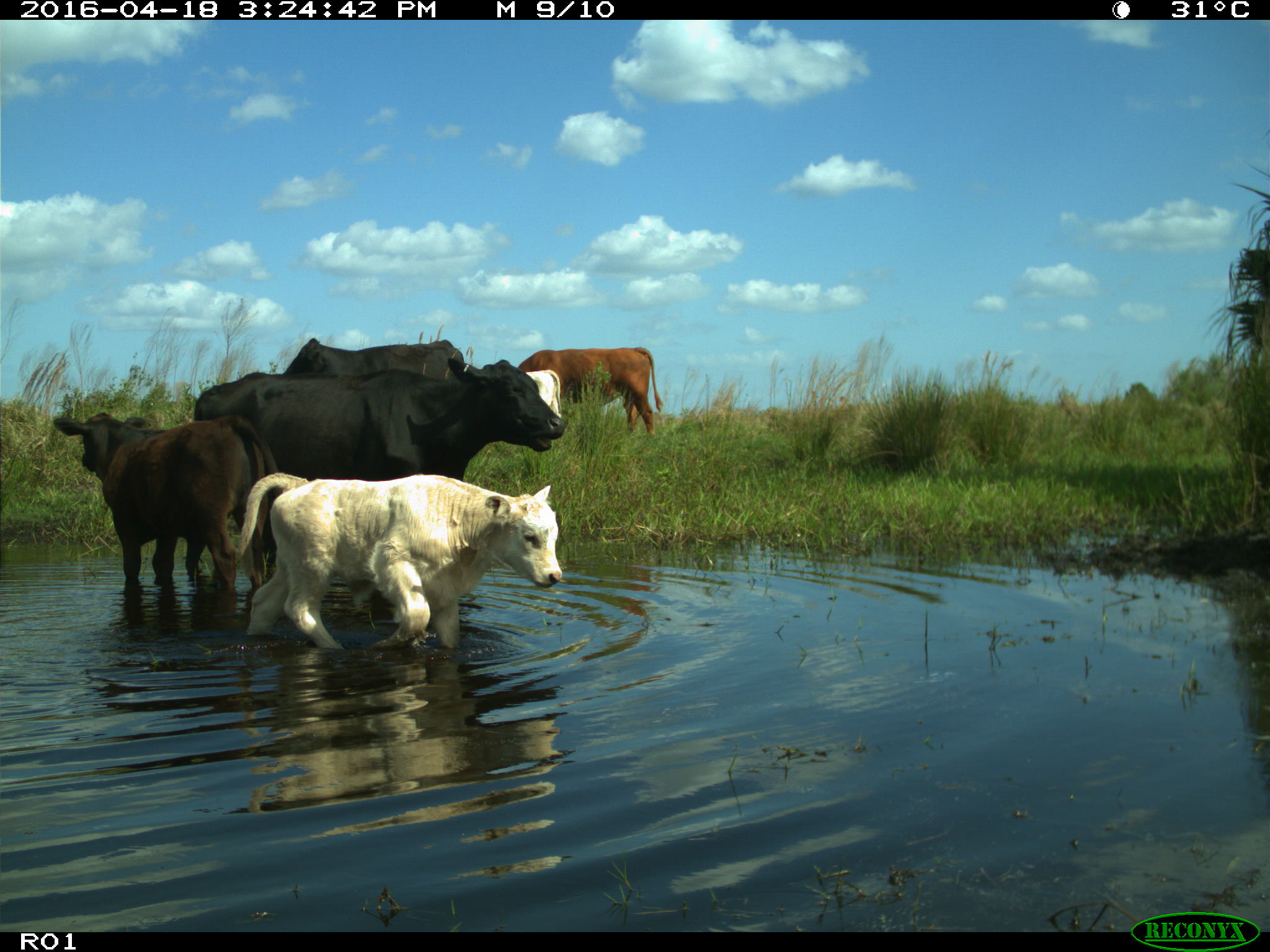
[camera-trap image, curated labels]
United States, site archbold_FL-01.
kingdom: Animalia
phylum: Chordata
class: Mammalia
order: Artiodactyla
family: Bovidae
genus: Bos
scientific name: Bos taurus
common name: domestic cow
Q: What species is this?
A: Bos taurus (domestic cow).